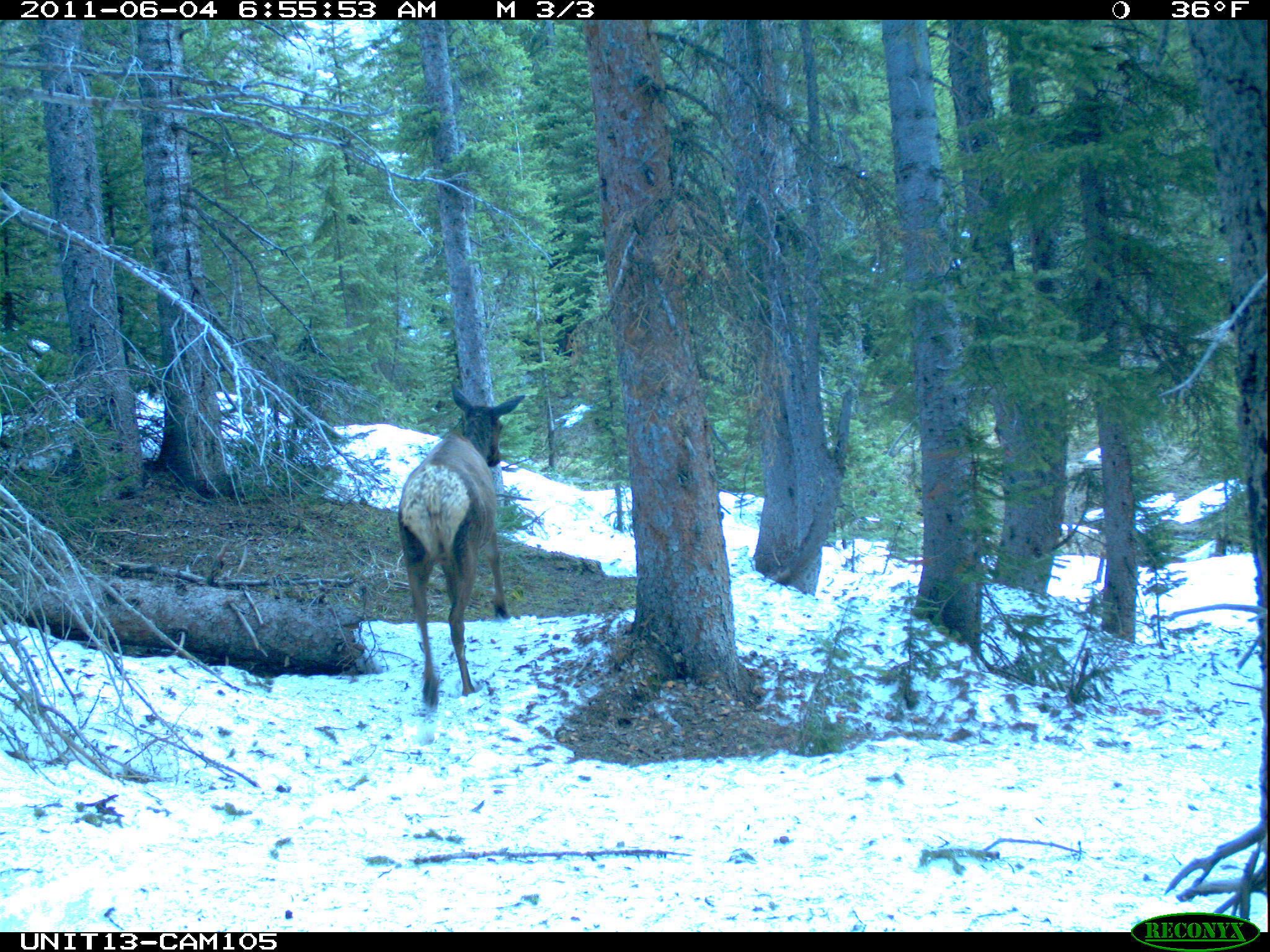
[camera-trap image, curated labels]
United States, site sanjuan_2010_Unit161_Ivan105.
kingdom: Animalia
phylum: Chordata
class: Mammalia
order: Artiodactyla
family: Cervidae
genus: Cervus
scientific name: Cervus elaphus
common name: red deer